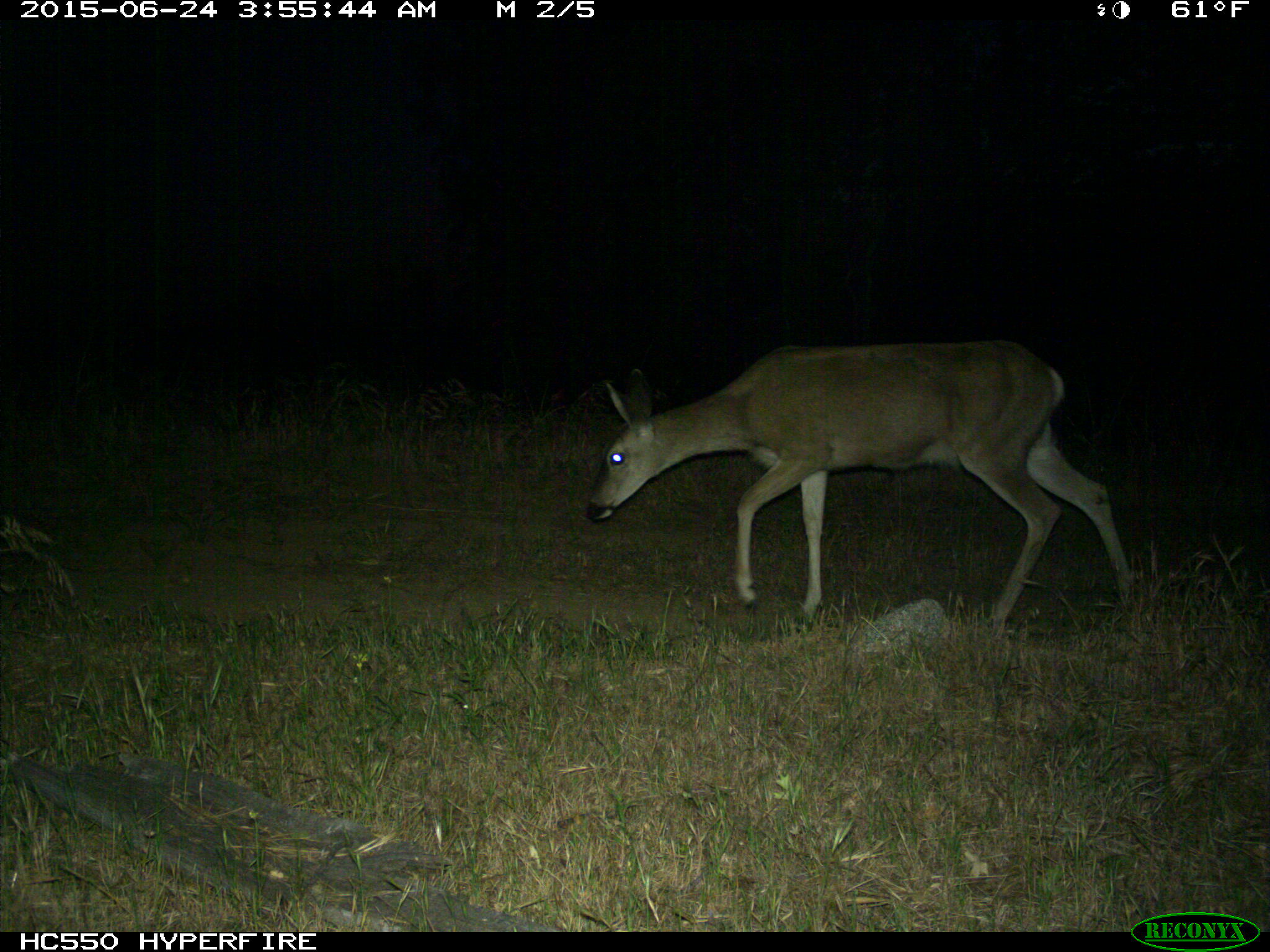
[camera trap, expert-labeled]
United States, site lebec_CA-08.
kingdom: Animalia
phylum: Chordata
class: Mammalia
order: Artiodactyla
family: Cervidae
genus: Odocoileus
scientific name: Odocoileus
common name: deer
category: unidentified deer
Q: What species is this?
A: Unidentified deer (deer) (Odocoileus).